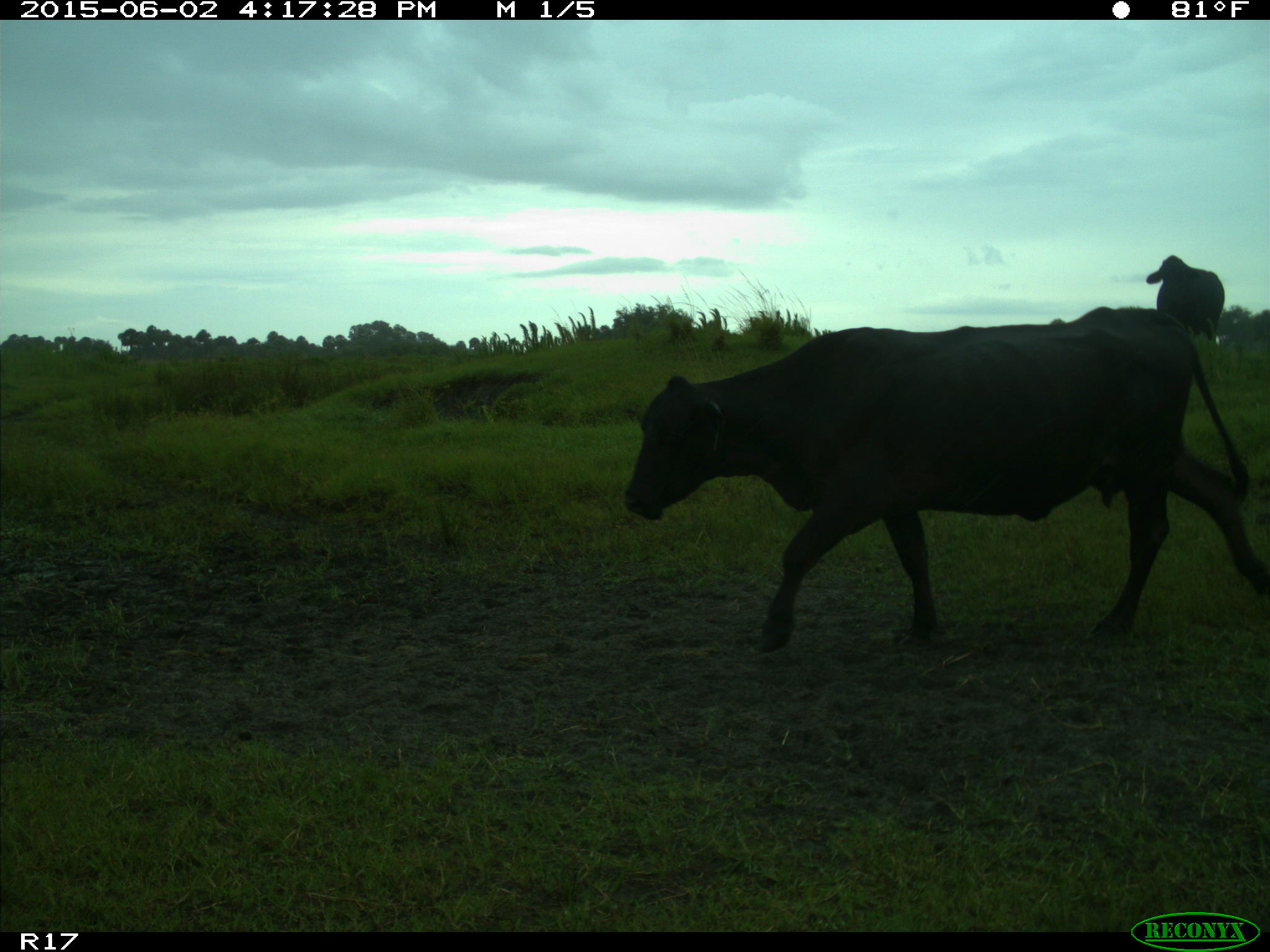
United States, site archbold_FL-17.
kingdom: Animalia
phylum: Chordata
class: Mammalia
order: Artiodactyla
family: Bovidae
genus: Bos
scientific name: Bos taurus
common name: domestic cow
Bos taurus (domestic cow).